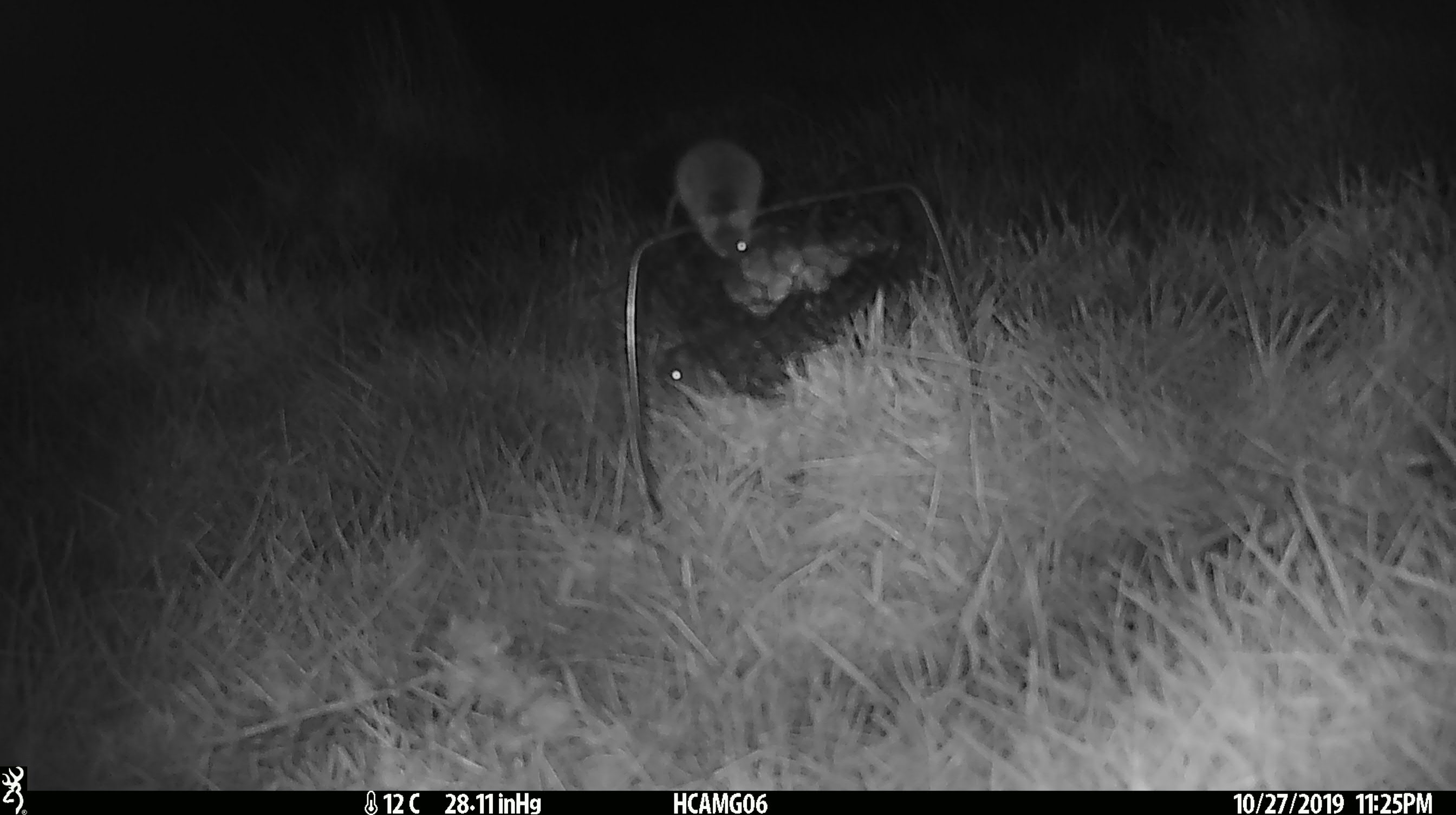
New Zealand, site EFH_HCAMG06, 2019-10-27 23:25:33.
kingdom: Animalia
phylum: Chordata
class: Mammalia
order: Rodentia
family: Muridae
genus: Mus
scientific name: Mus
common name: mouse